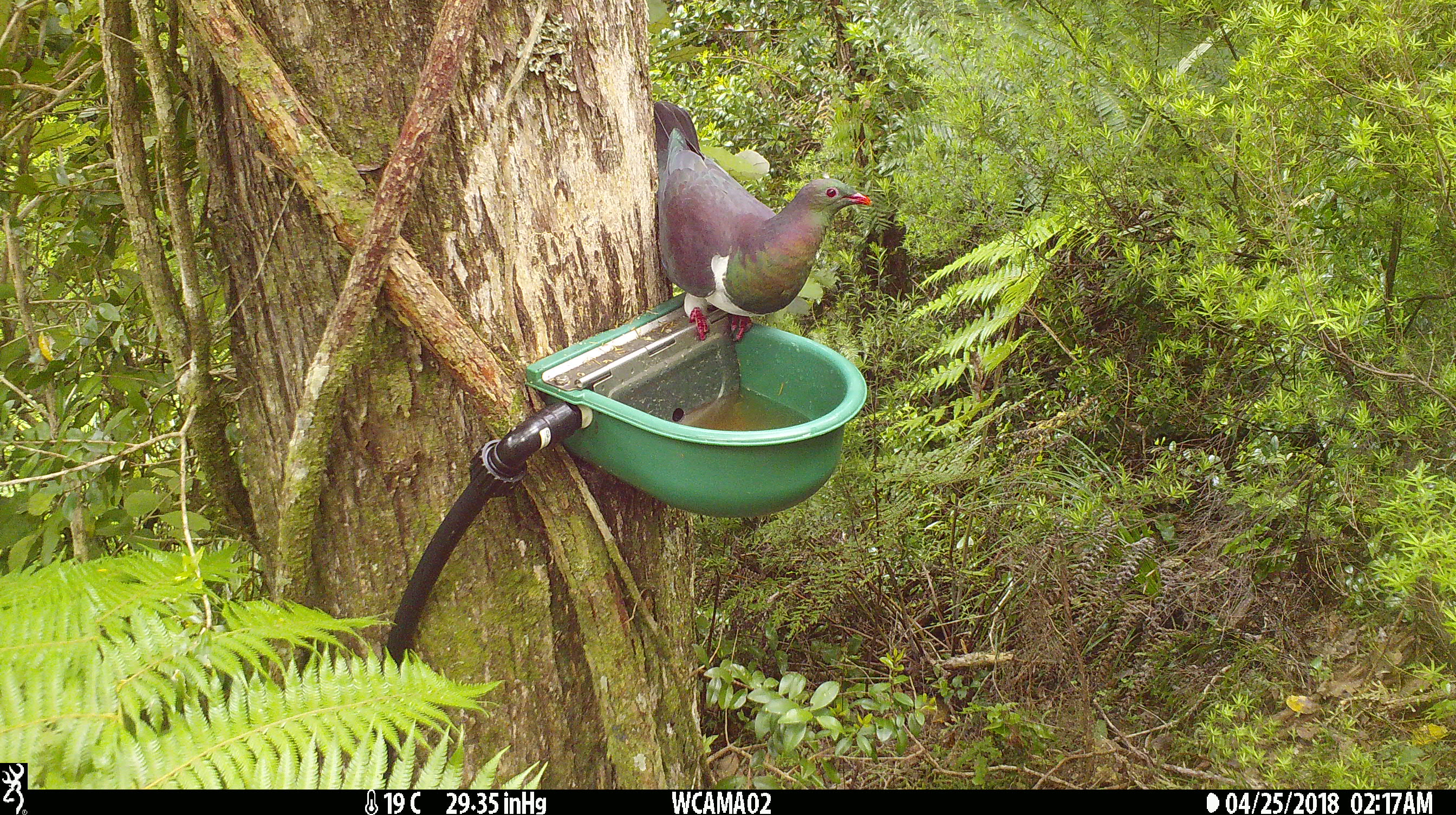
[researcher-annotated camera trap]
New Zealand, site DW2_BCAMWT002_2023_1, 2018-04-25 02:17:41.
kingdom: Animalia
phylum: Chordata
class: Aves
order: Columbiformes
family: Columbidae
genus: Hemiphaga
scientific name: Hemiphaga novaeseelandiae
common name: new zealand pigeon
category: kereru